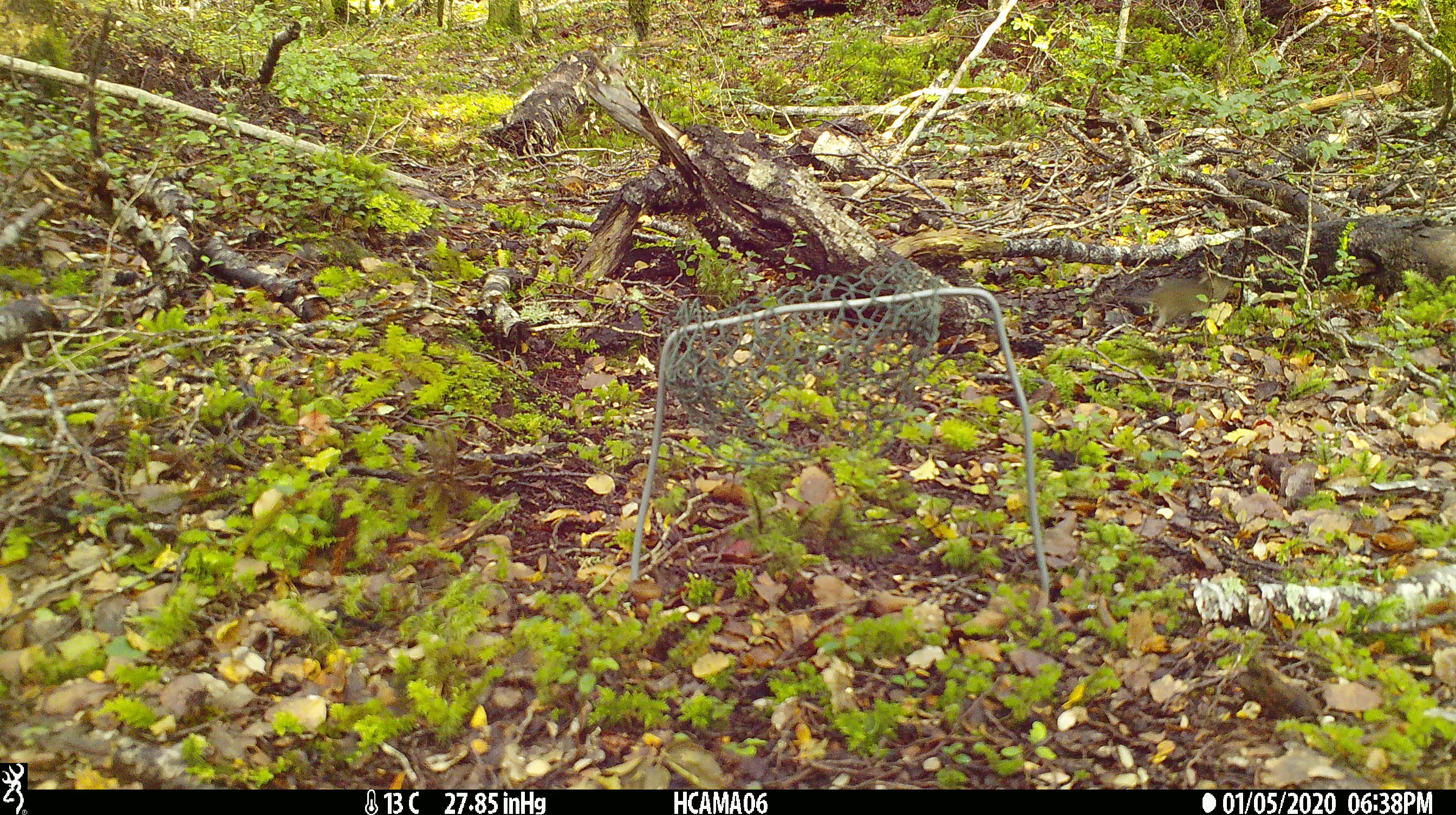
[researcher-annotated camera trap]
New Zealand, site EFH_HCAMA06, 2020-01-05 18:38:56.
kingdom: Animalia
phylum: Chordata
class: Mammalia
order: Rodentia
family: Muridae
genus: Mus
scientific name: Mus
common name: mouse